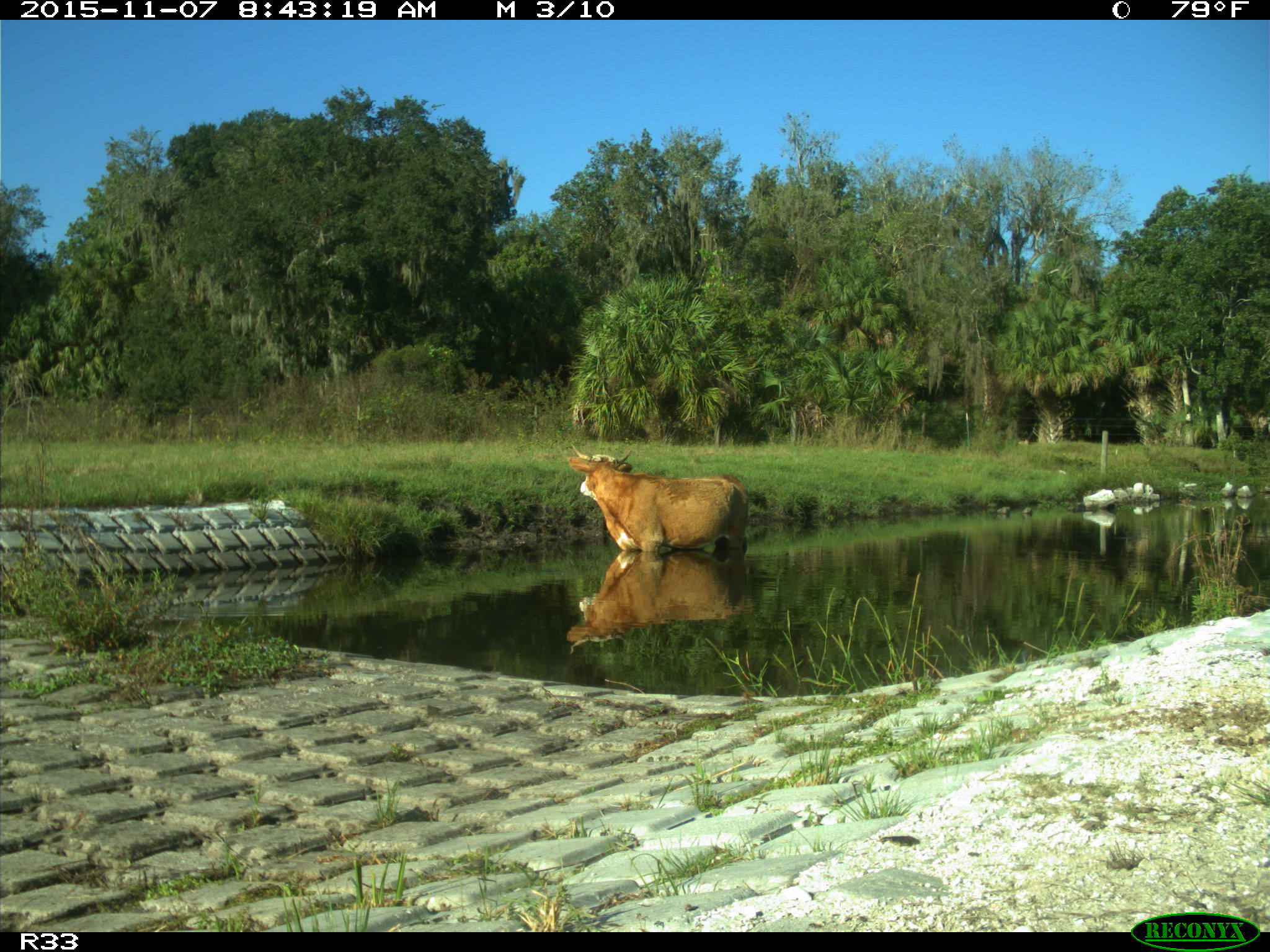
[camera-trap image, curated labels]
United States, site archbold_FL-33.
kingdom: Animalia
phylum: Chordata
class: Mammalia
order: Artiodactyla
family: Bovidae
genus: Bos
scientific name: Bos taurus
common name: domestic cow